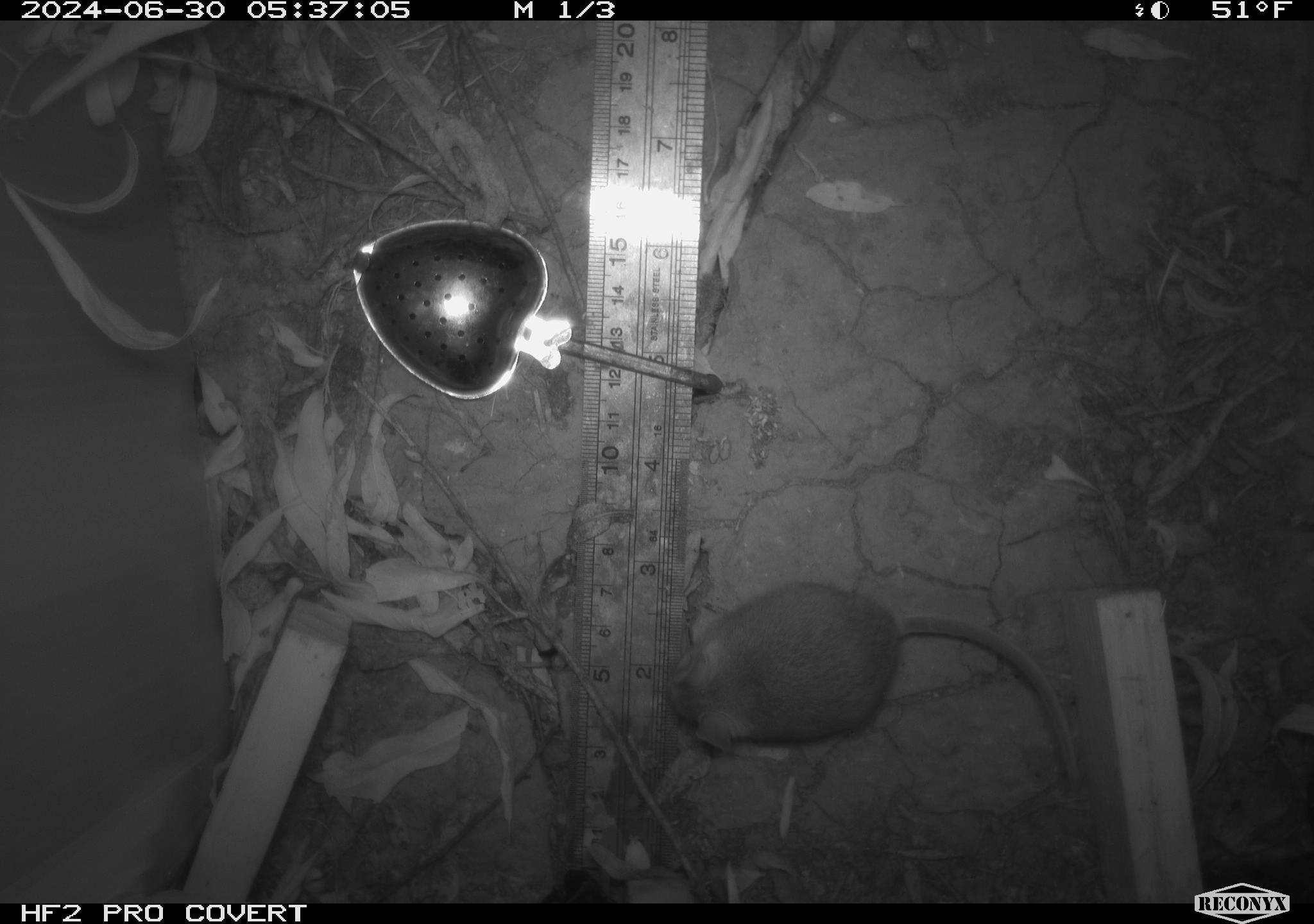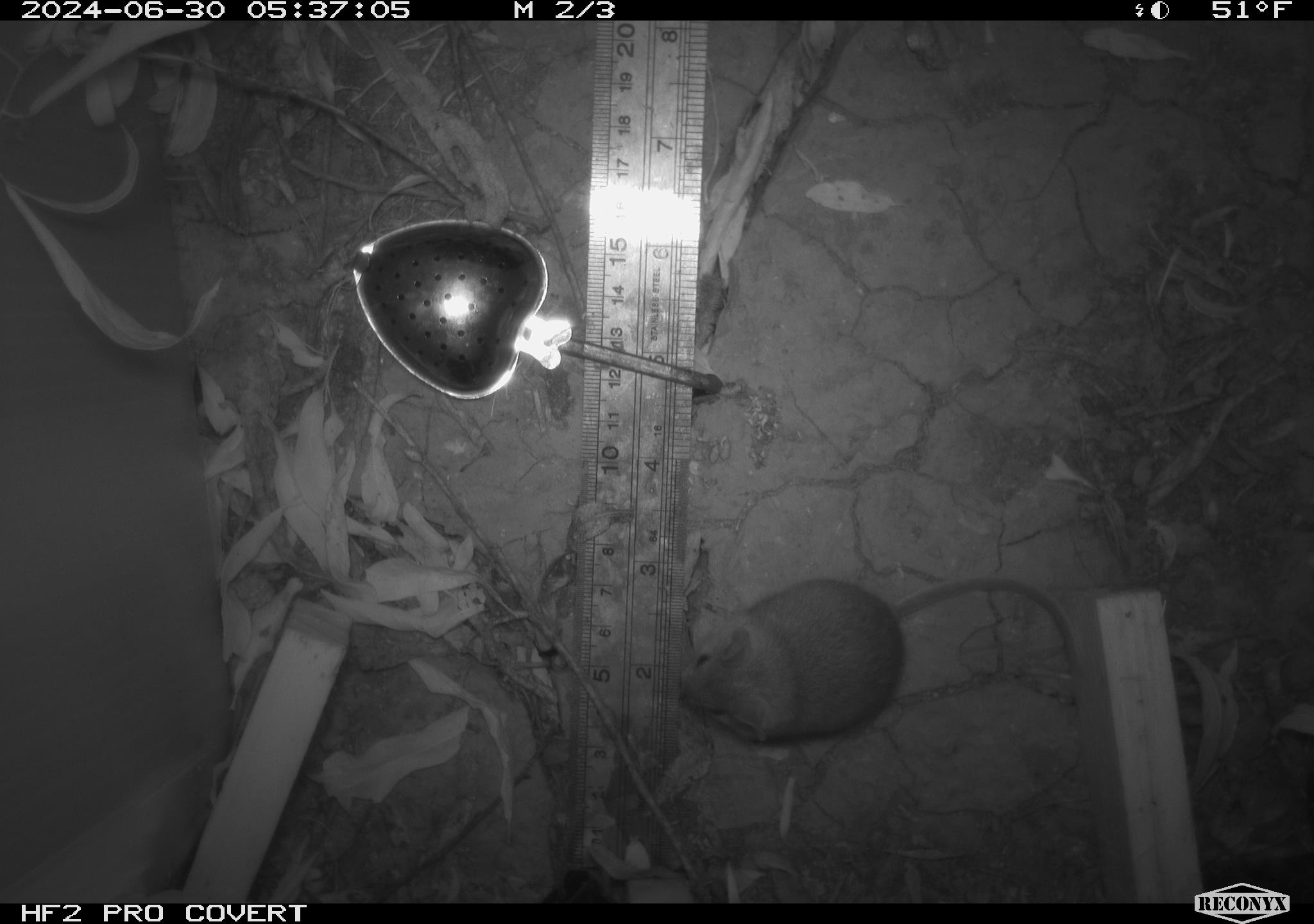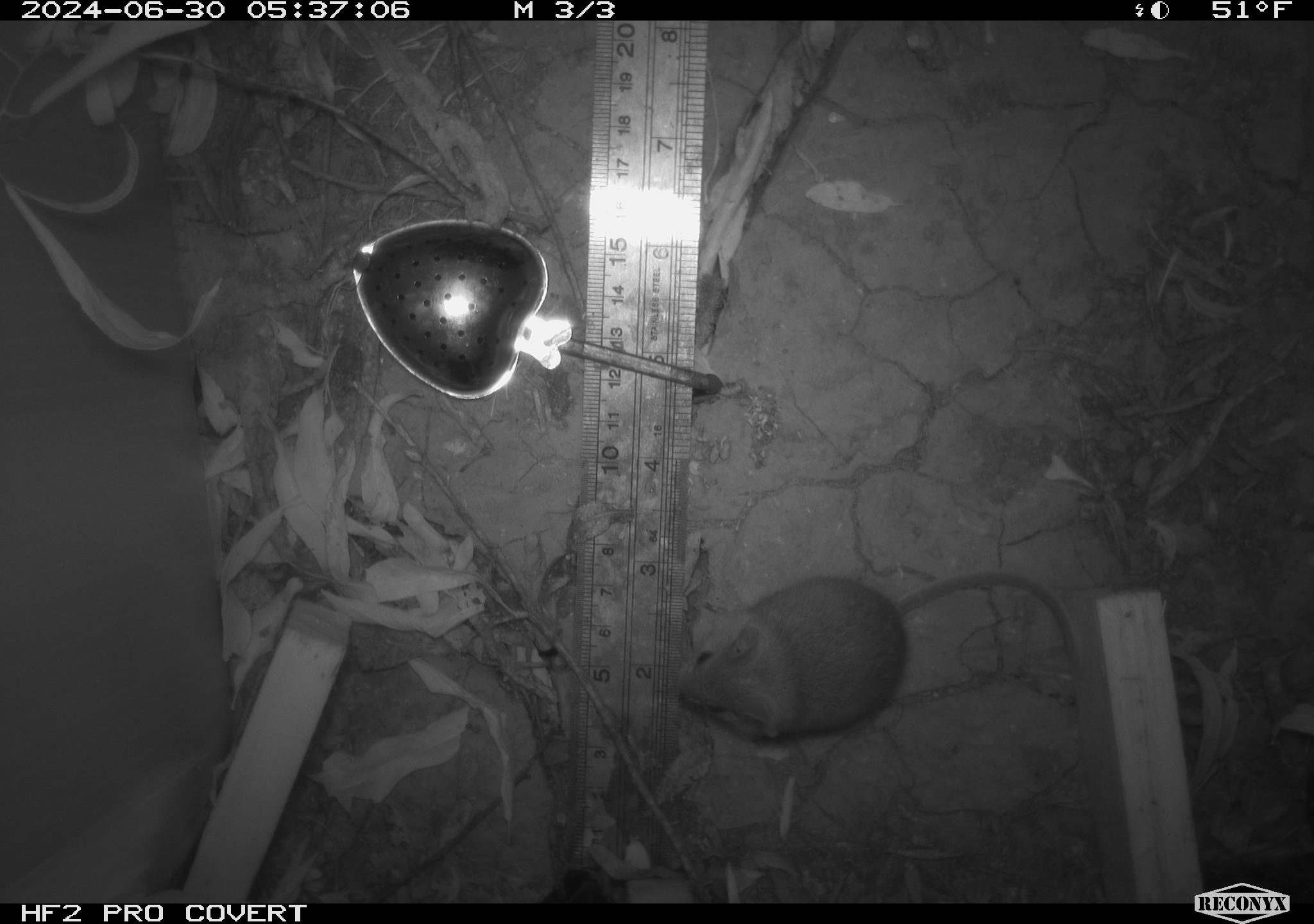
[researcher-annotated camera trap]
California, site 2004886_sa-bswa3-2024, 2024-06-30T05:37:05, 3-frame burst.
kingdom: Animalia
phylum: Chordata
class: Mammalia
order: Rodentia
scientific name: Rodentia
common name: mouse species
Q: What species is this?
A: Mouse species (Rodentia).